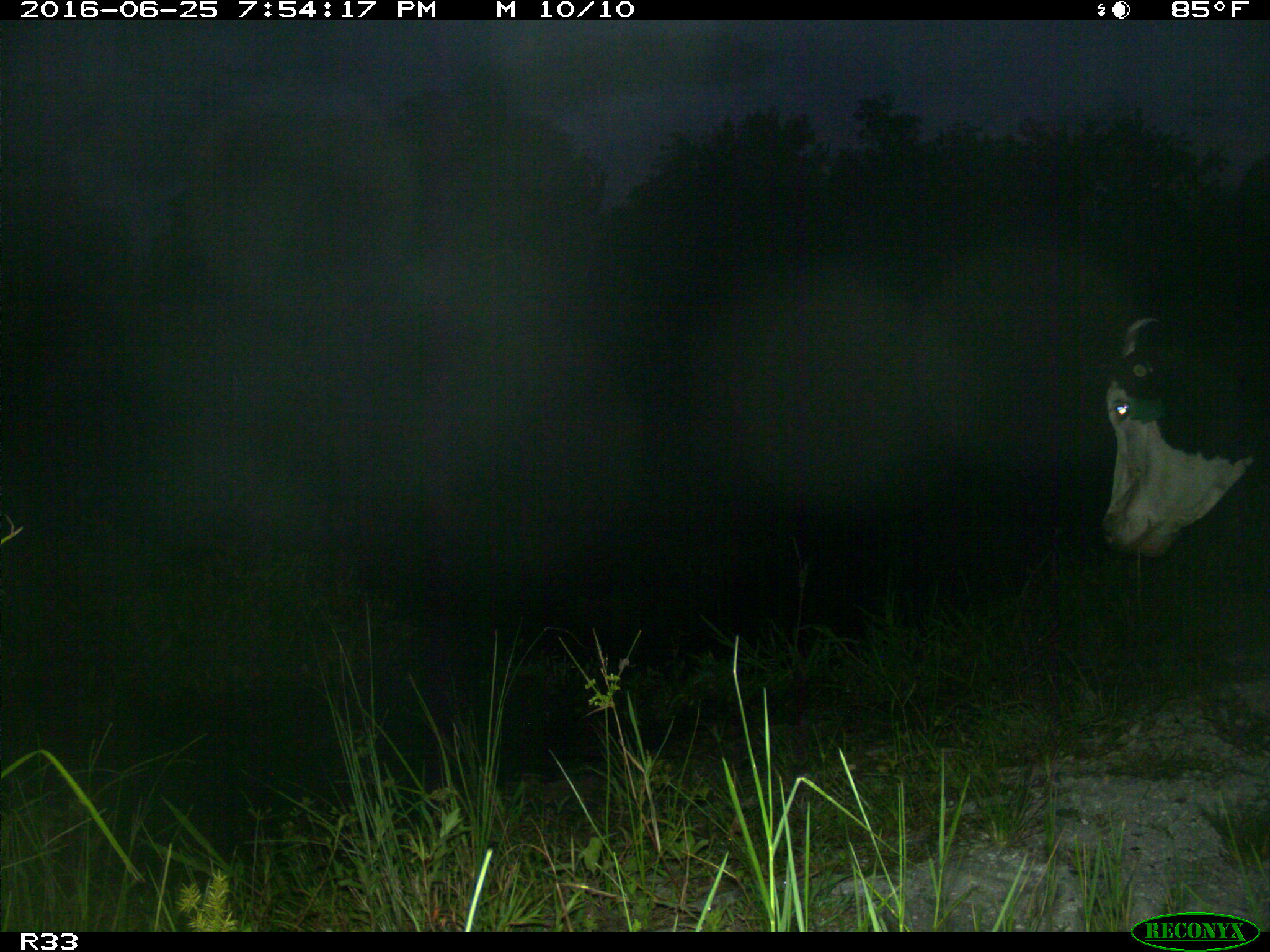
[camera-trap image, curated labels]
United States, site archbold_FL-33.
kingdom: Animalia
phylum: Chordata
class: Mammalia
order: Artiodactyla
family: Bovidae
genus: Bos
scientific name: Bos taurus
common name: domestic cow